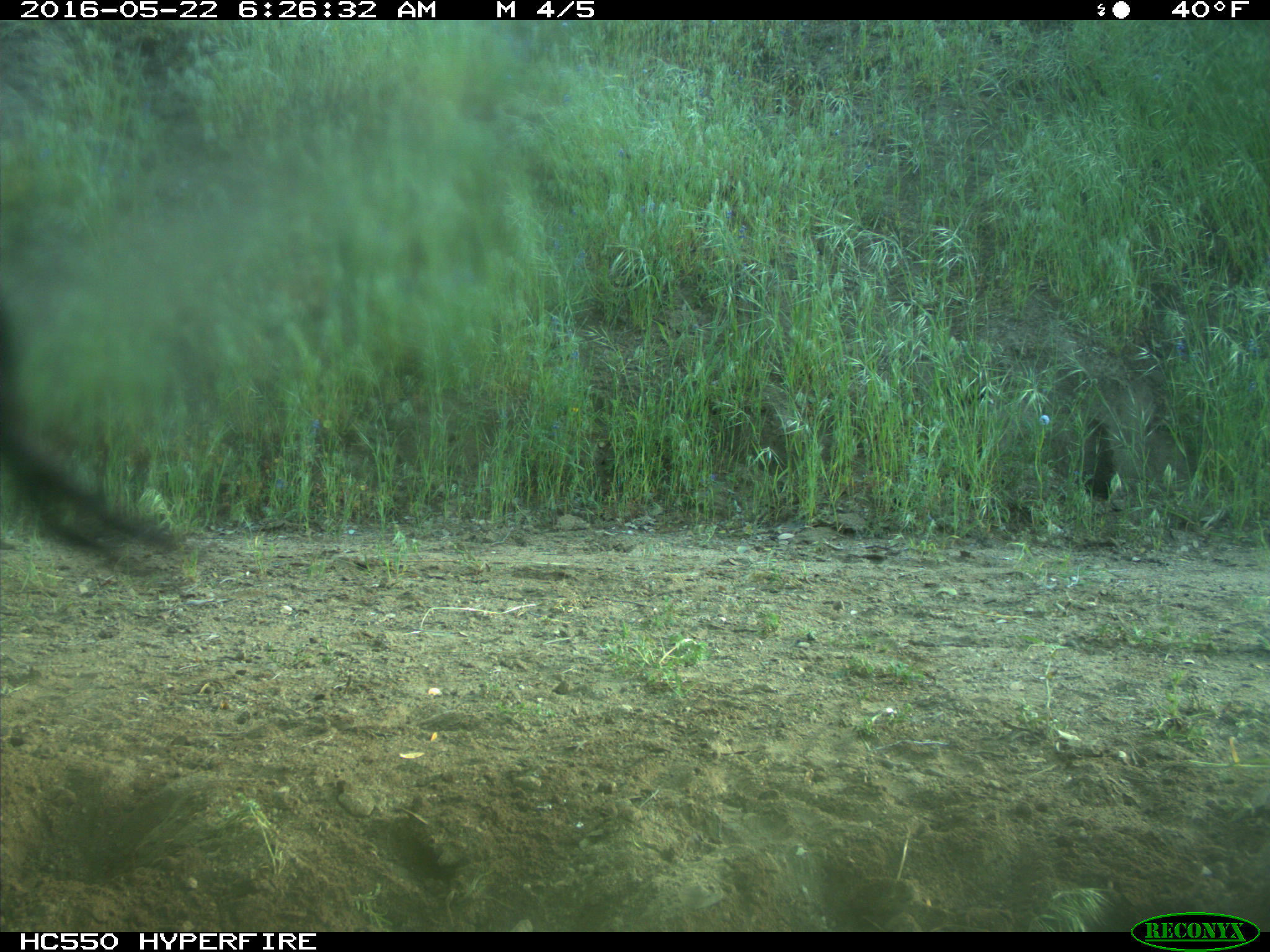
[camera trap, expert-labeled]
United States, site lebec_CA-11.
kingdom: Animalia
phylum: Chordata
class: Mammalia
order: Artiodactyla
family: Bovidae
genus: Bos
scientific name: Bos taurus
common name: domestic cow